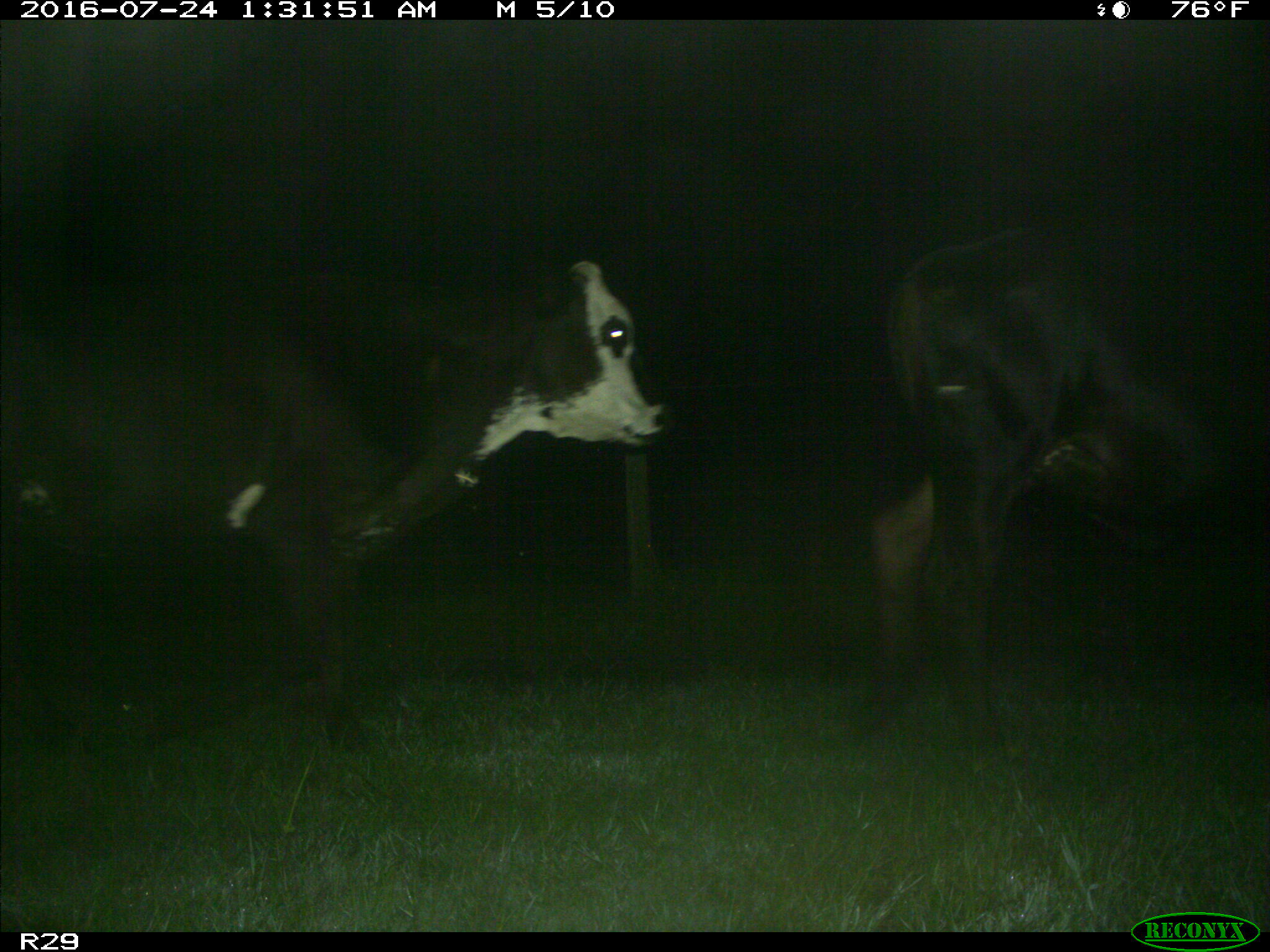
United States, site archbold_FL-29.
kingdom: Animalia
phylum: Chordata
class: Mammalia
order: Artiodactyla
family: Bovidae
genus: Bos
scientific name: Bos taurus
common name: domestic cow